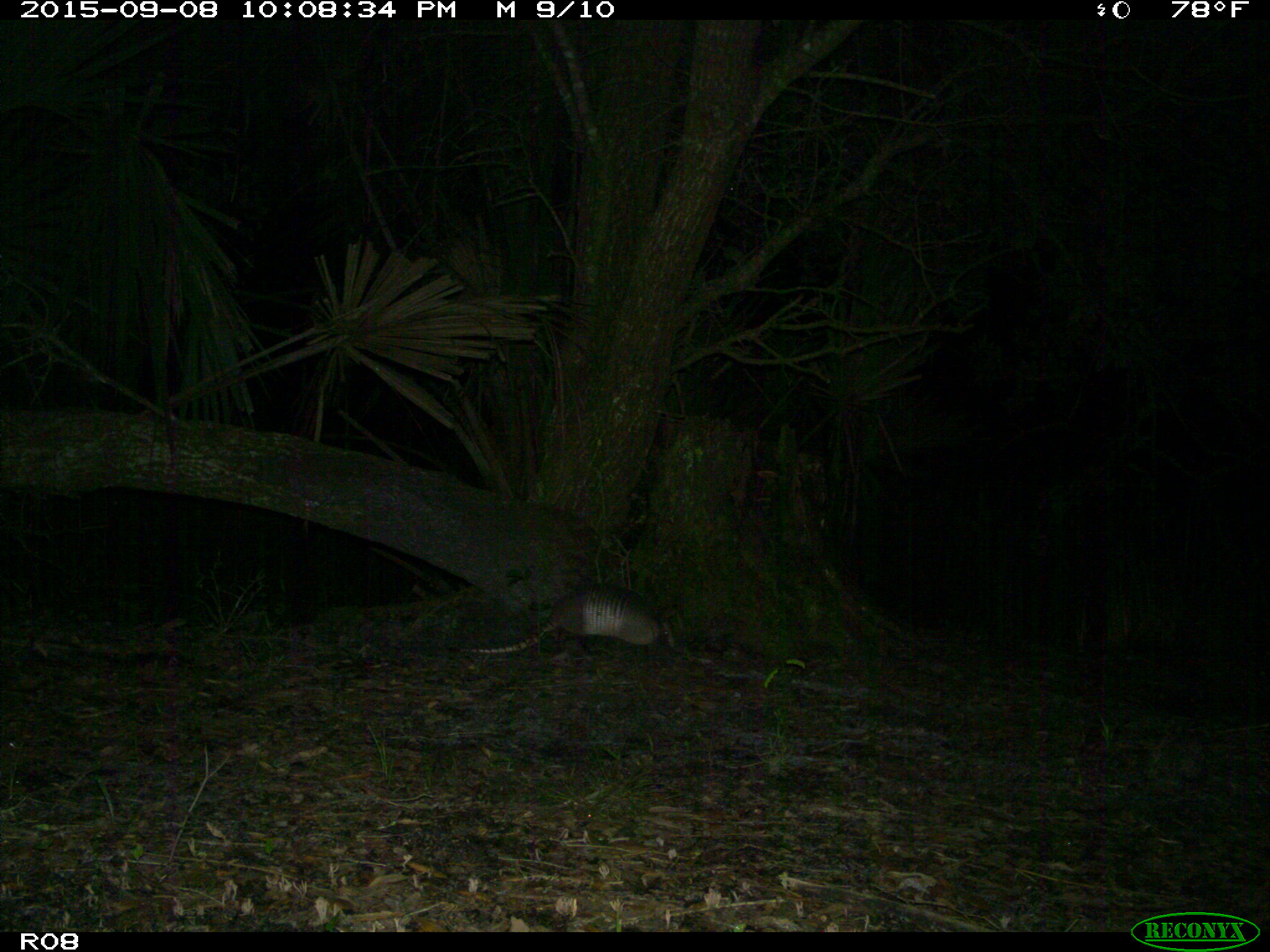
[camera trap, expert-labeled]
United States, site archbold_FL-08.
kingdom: Animalia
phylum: Chordata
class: Mammalia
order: Cingulata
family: Dasypodidae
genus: Dasypus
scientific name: Dasypus novemcinctus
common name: nine-banded armadillo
Dasypus novemcinctus (nine-banded armadillo).